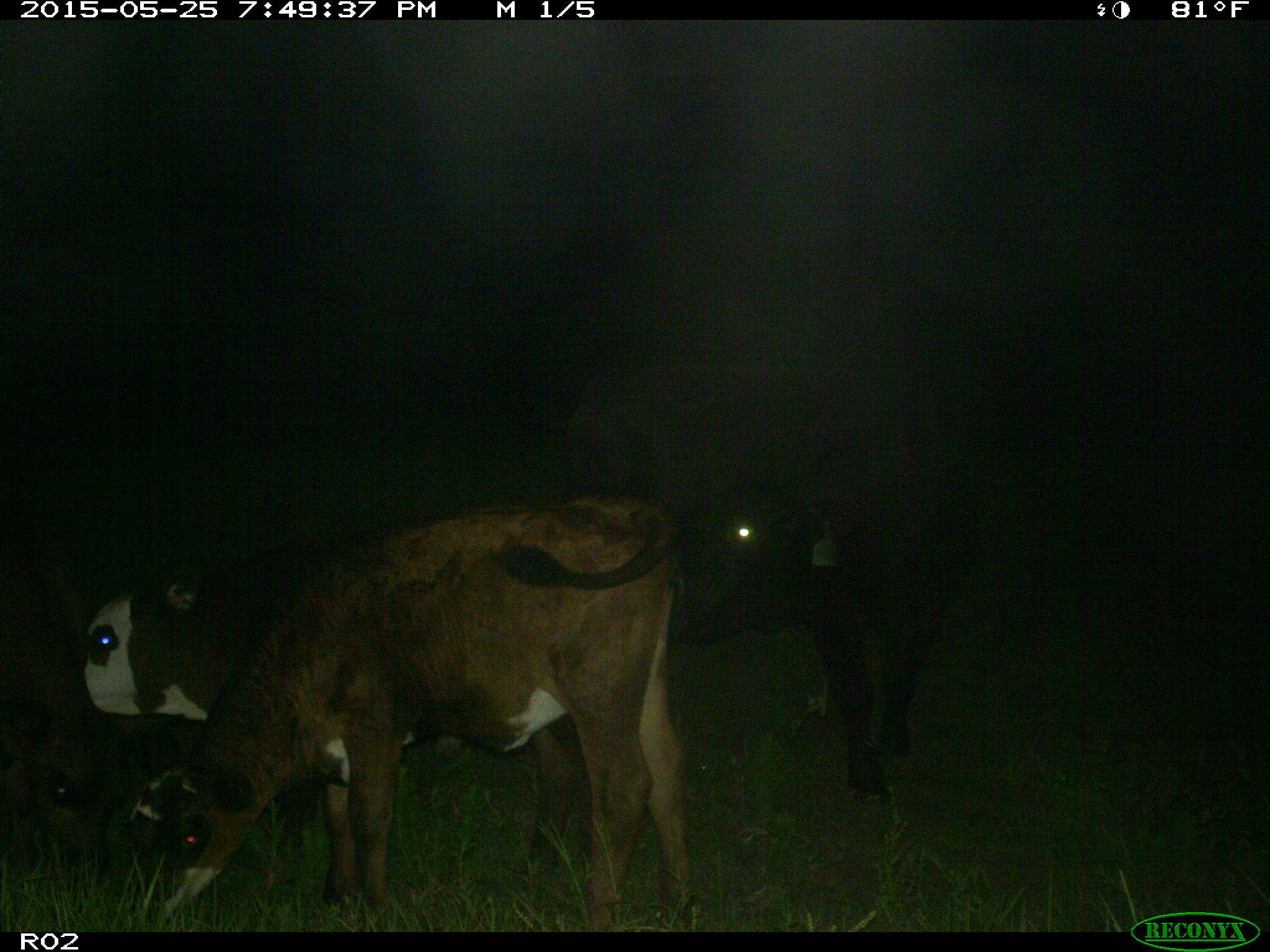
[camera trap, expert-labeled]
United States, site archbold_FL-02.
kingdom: Animalia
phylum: Chordata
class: Mammalia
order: Artiodactyla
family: Bovidae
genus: Bos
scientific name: Bos taurus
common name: domestic cow